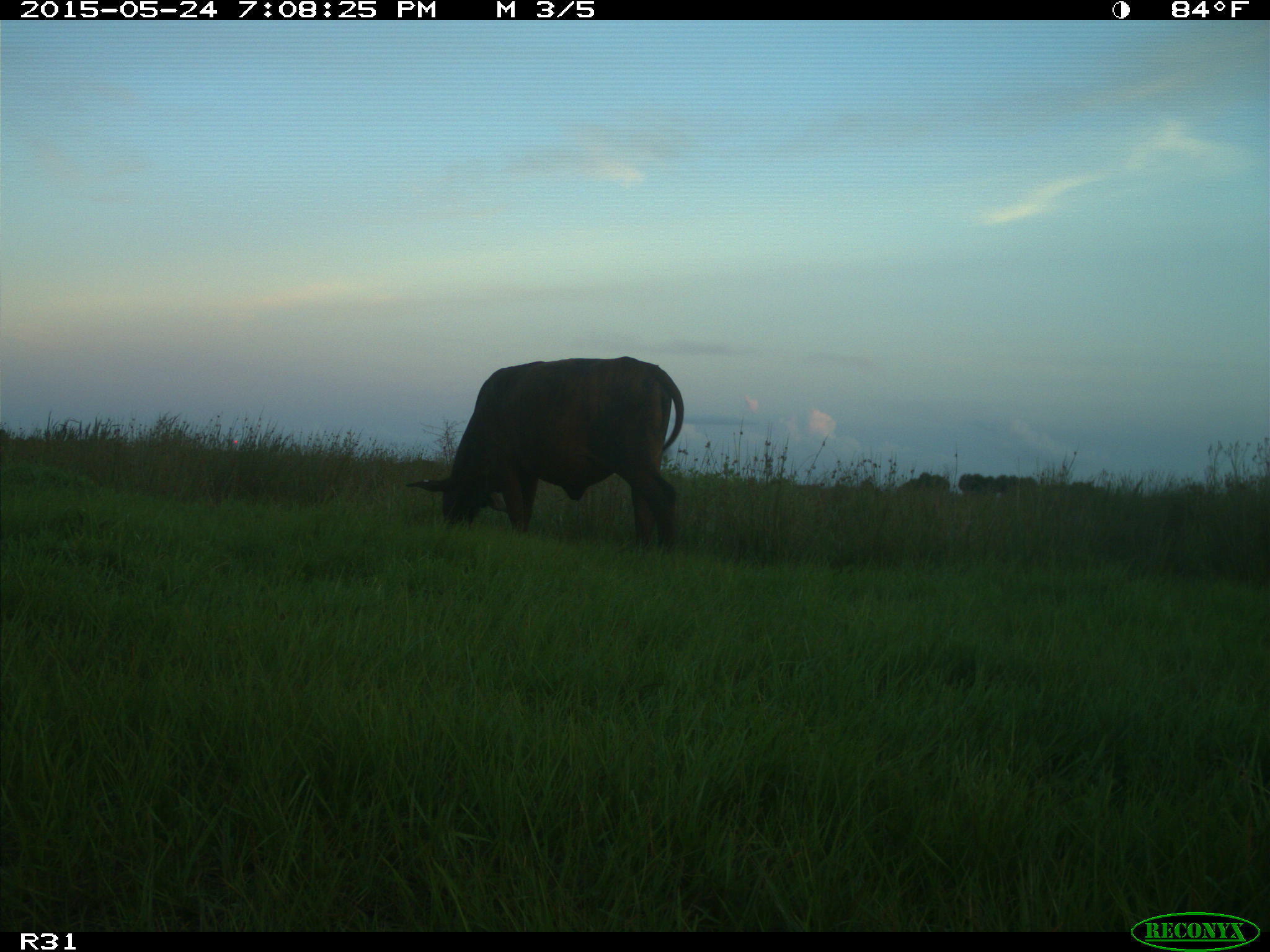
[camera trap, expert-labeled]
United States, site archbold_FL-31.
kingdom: Animalia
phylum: Chordata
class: Mammalia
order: Artiodactyla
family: Bovidae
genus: Bos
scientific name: Bos taurus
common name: domestic cow